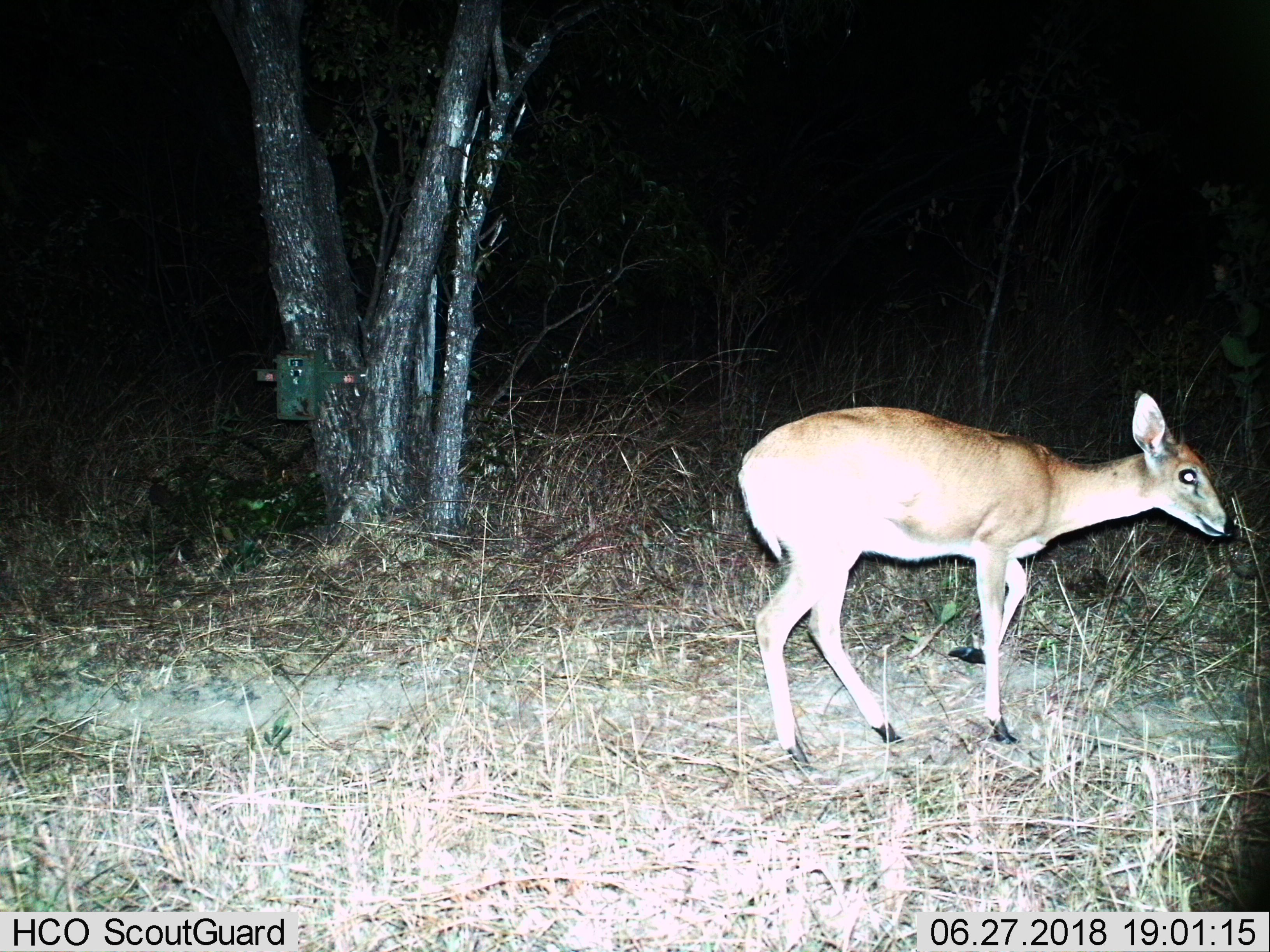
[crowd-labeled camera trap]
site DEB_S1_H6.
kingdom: Animalia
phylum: Chordata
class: Mammalia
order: Artiodactyla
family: Bovidae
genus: Sylvicapra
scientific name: Sylvicapra grimmia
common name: common duiker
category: duikercommongrey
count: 1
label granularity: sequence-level